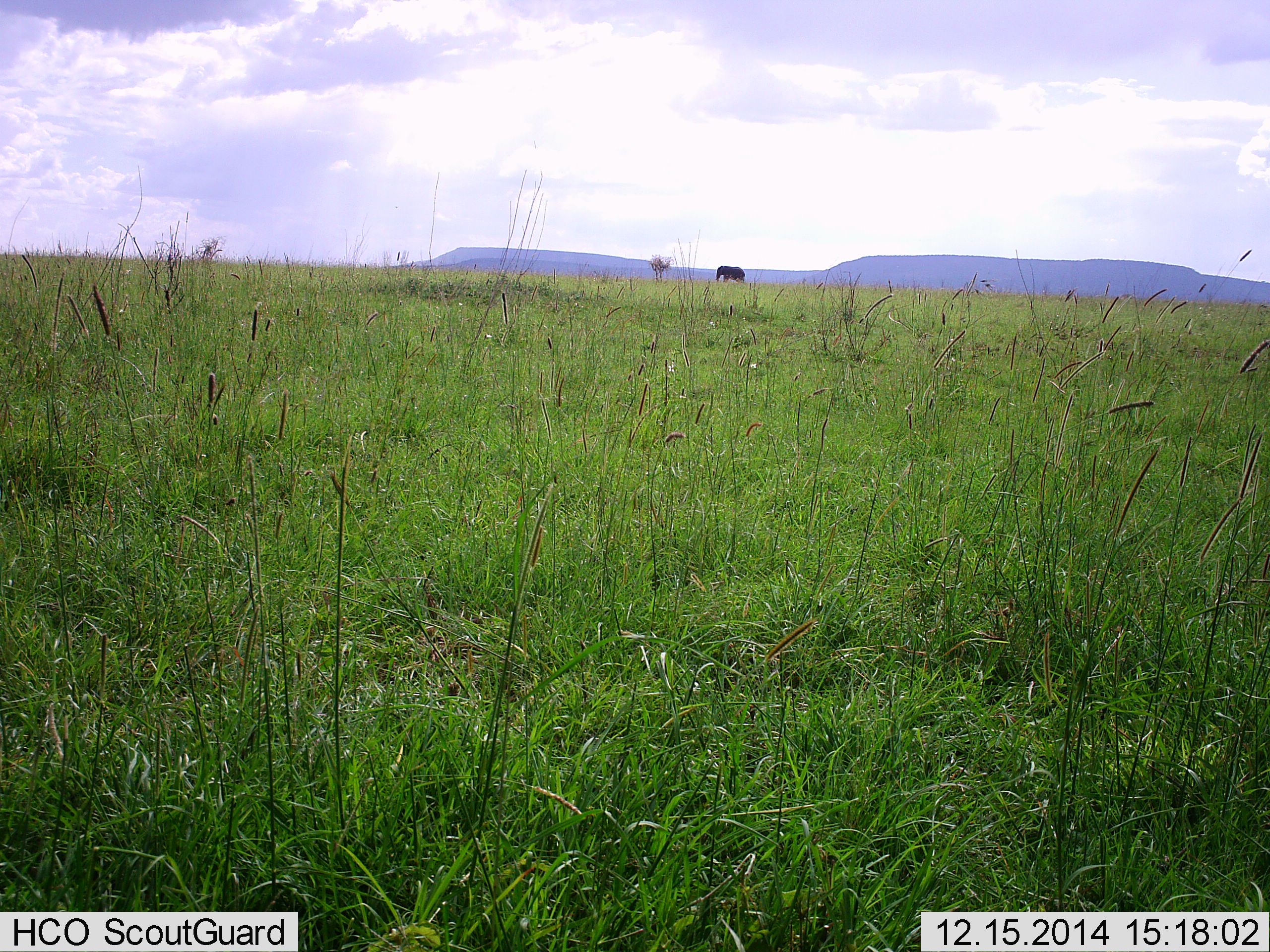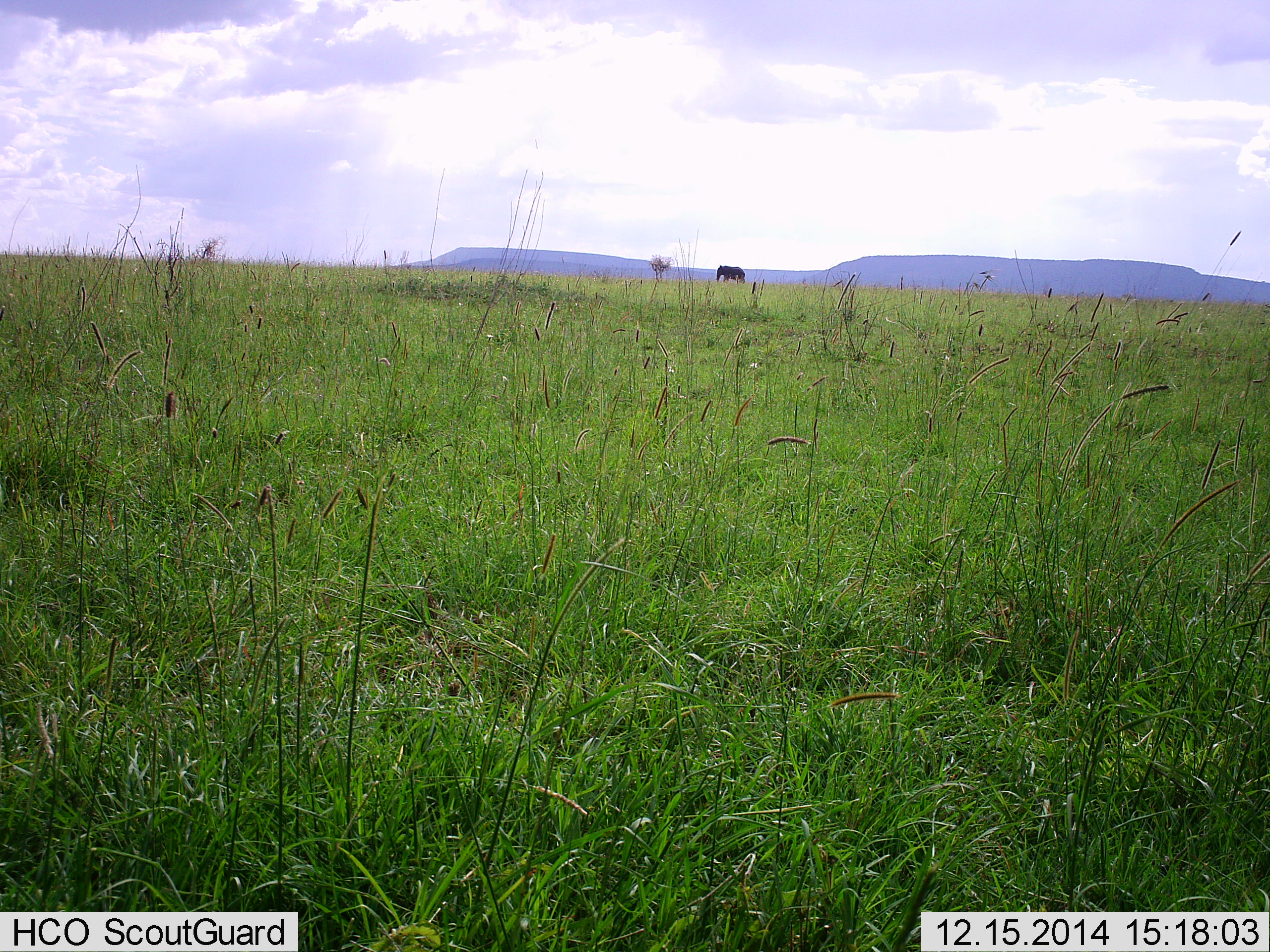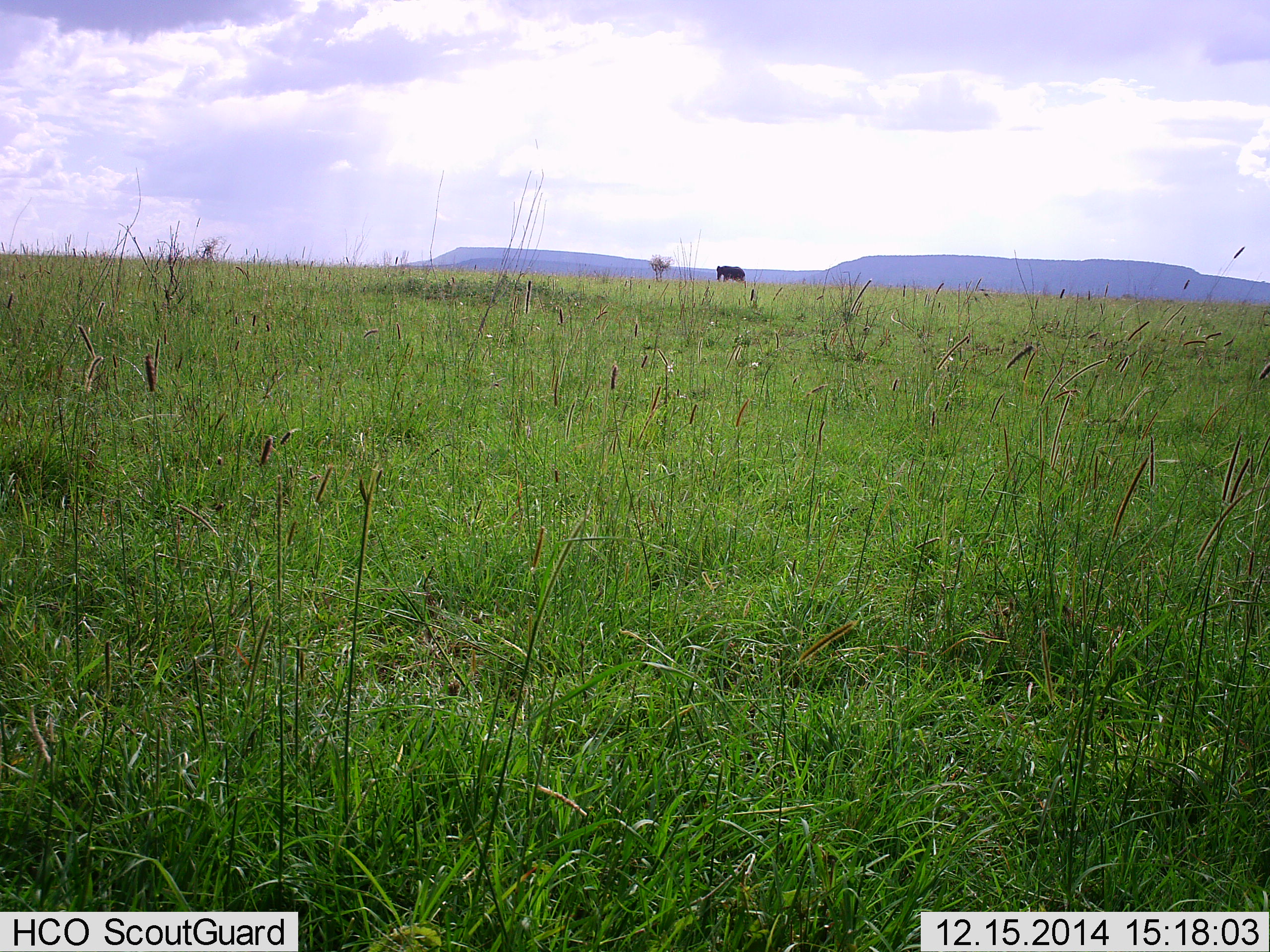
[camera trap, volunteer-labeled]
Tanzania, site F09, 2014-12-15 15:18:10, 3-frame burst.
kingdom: Animalia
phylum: Chordata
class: Mammalia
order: Proboscidea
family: Elephantidae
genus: Loxodonta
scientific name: Loxodonta africana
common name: african bush elephant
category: elephant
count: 1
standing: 70%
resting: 0%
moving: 20%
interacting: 0%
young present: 0%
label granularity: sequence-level